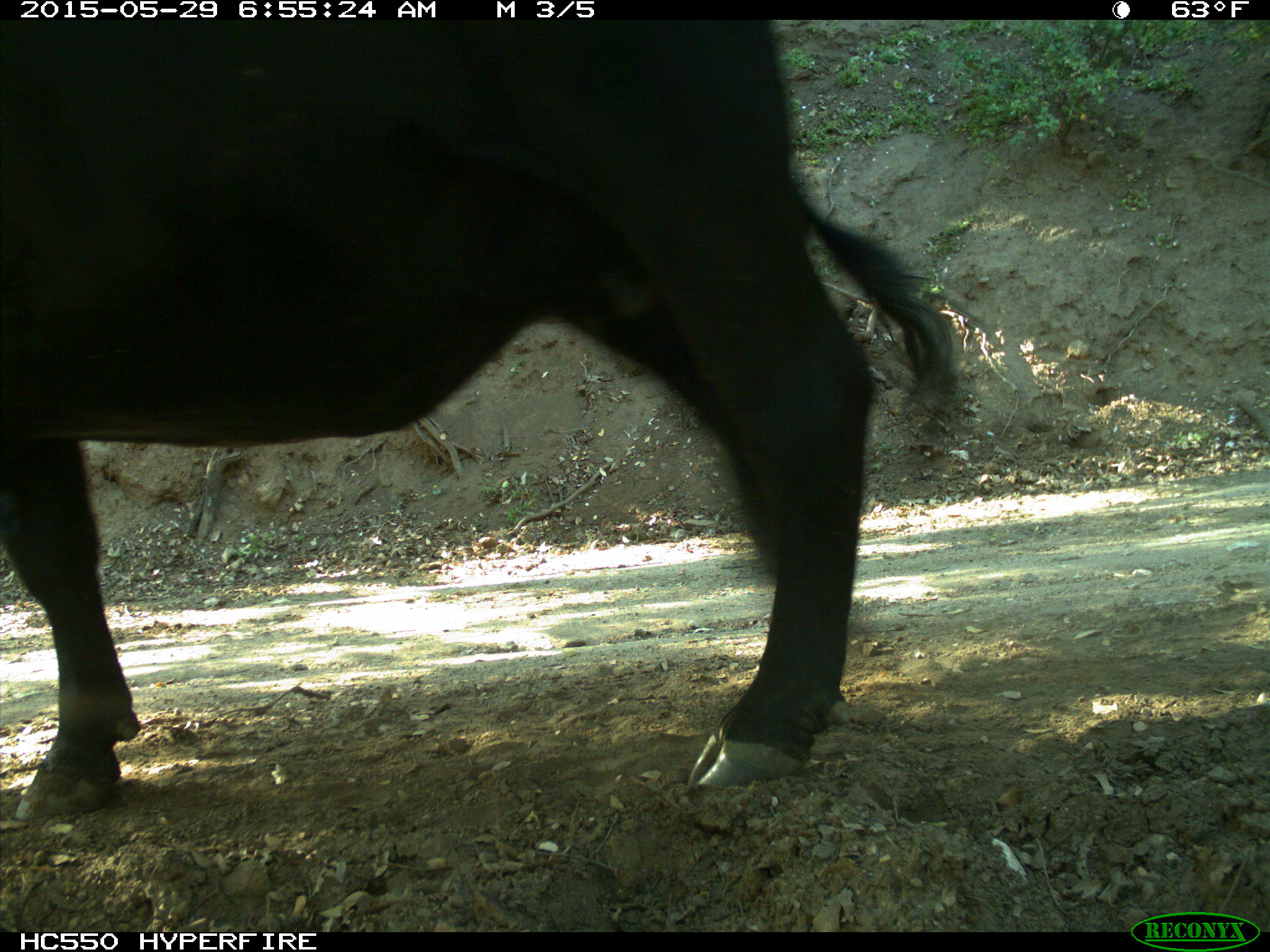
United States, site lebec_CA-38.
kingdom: Animalia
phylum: Chordata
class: Mammalia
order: Artiodactyla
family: Bovidae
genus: Bos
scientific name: Bos taurus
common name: domestic cow